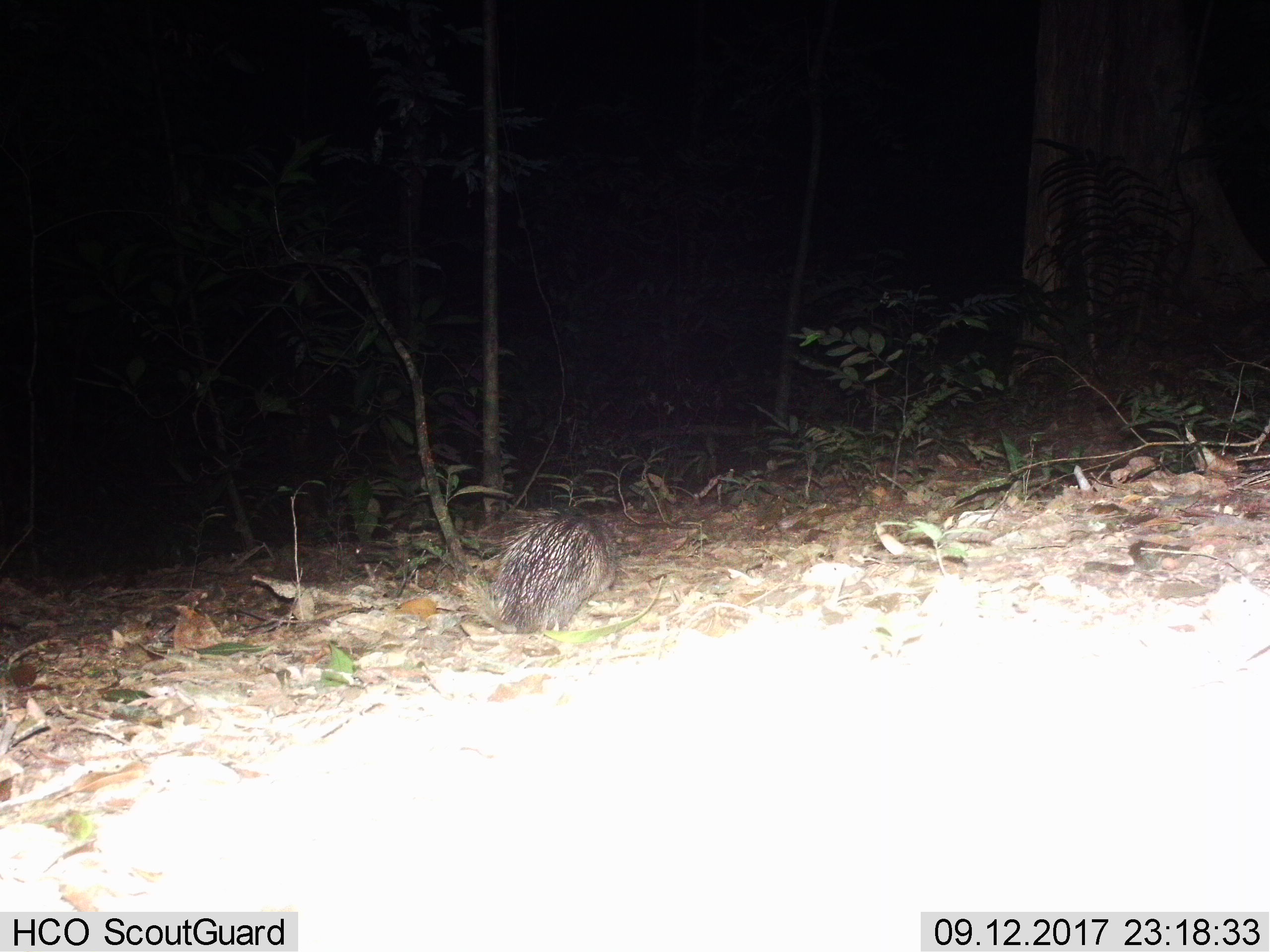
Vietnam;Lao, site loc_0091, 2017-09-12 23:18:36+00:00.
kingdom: Animalia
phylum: Chordata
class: Mammalia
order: Rodentia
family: Hystricidae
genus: Atherurus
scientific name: Atherurus macrourus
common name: asiatic brush-tailed porcupine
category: asiatic brush tailed porcupine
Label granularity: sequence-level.